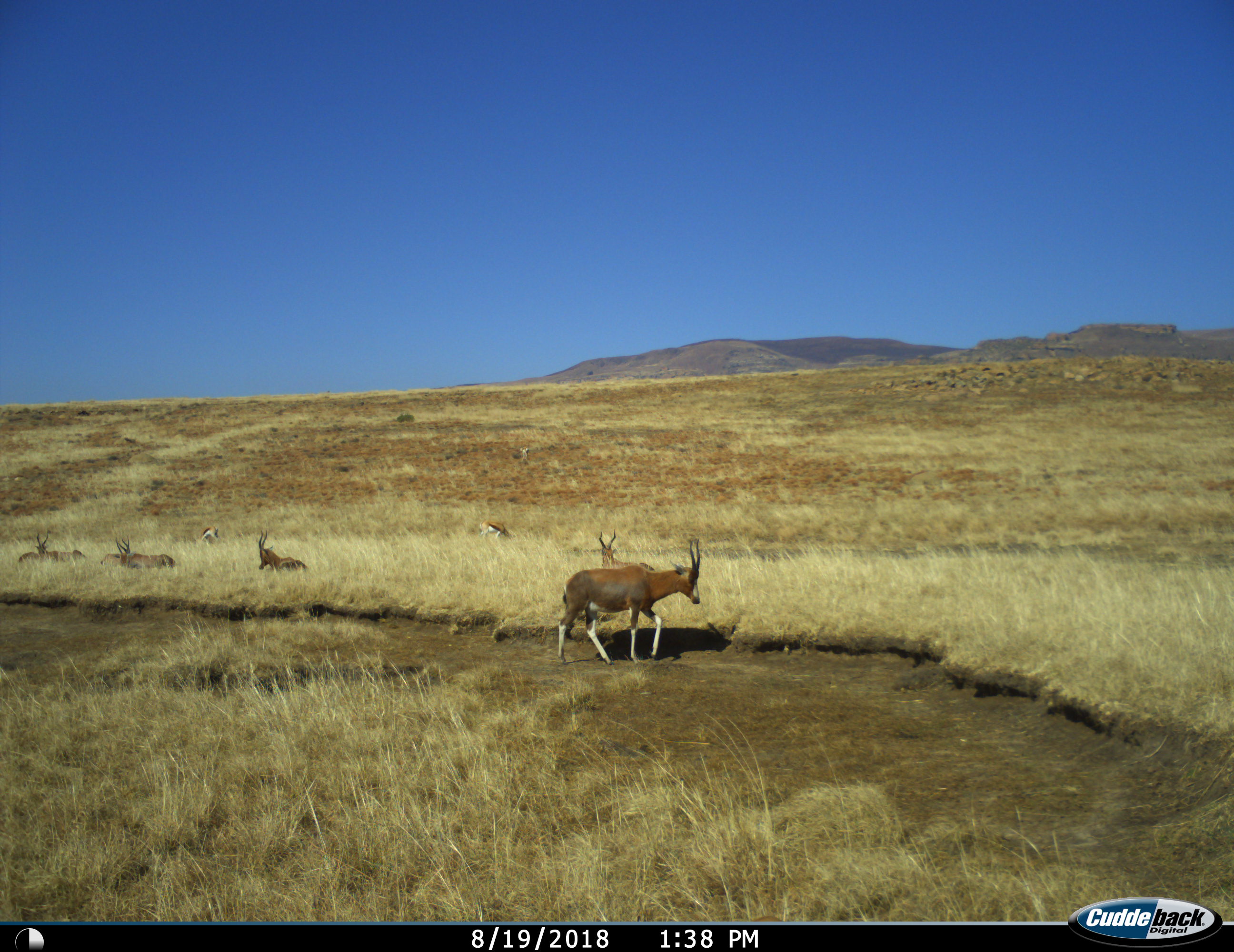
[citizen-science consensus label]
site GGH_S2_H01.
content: unidentified animal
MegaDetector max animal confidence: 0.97